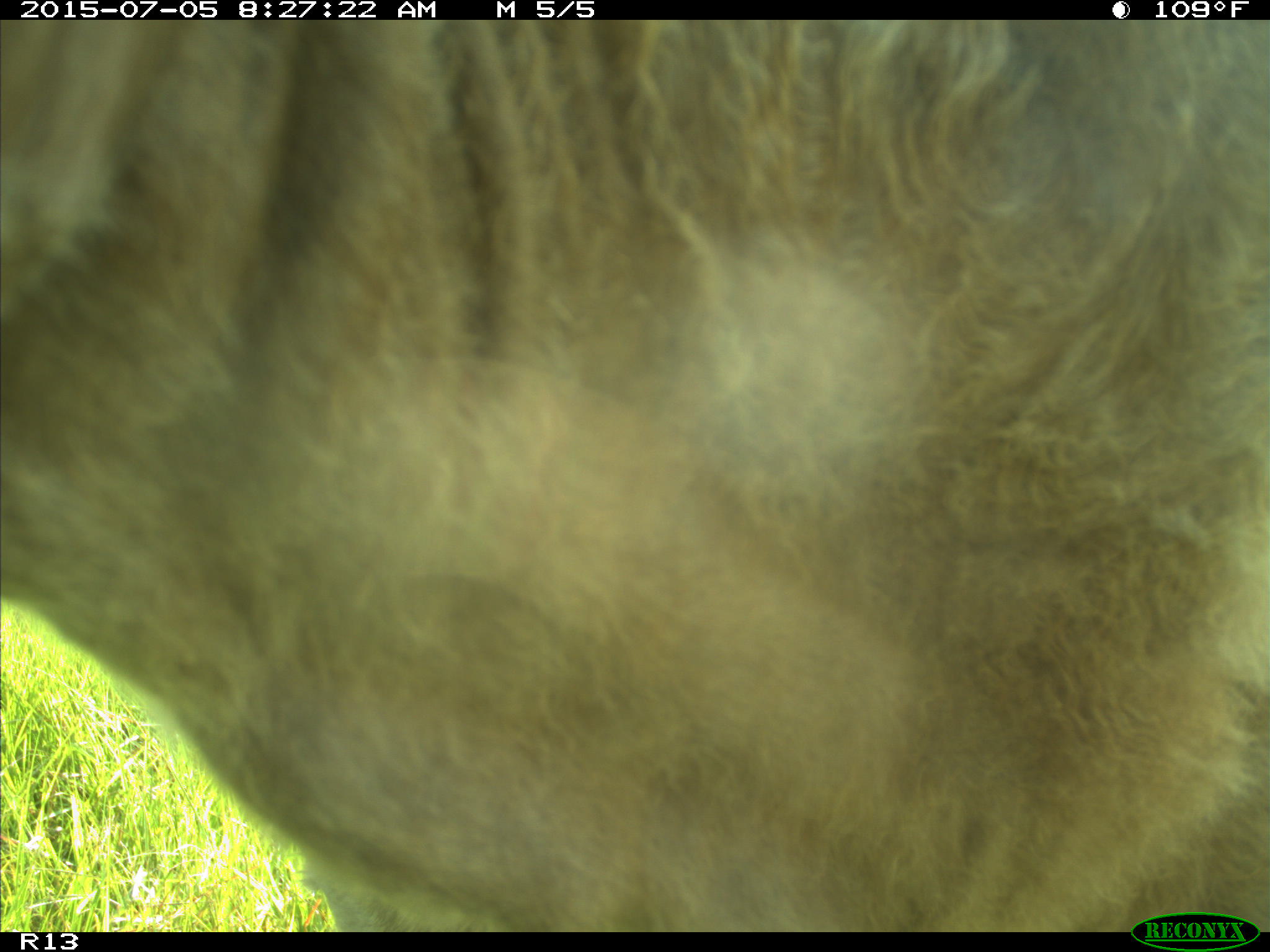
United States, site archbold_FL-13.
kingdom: Animalia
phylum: Chordata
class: Mammalia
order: Artiodactyla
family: Bovidae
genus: Bos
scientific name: Bos taurus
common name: domestic cow